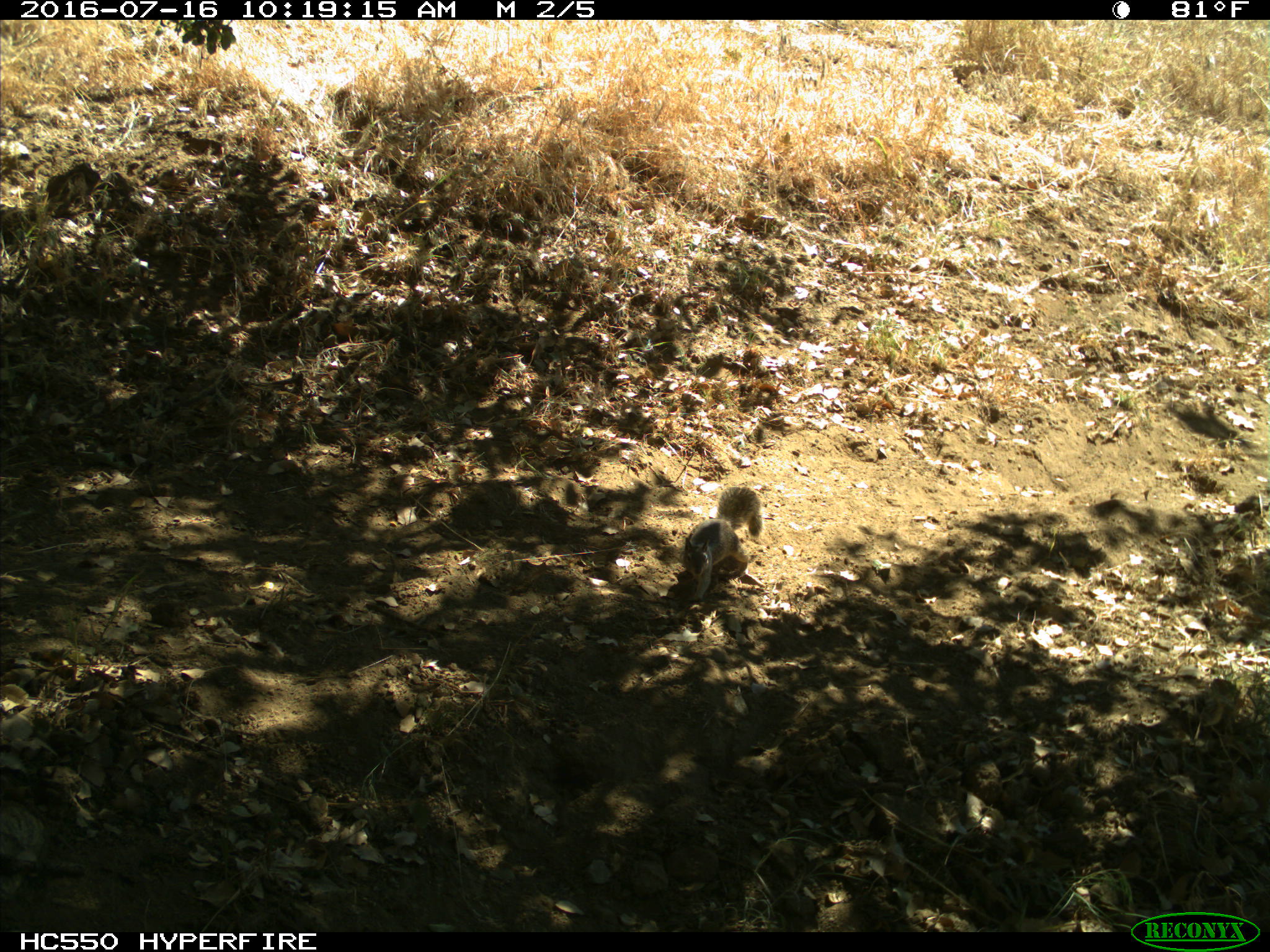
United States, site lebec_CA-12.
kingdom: Animalia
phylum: Chordata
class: Mammalia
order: Rodentia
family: Sciuridae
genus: Otospermophilus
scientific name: Otospermophilus beecheyi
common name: california ground squirrel